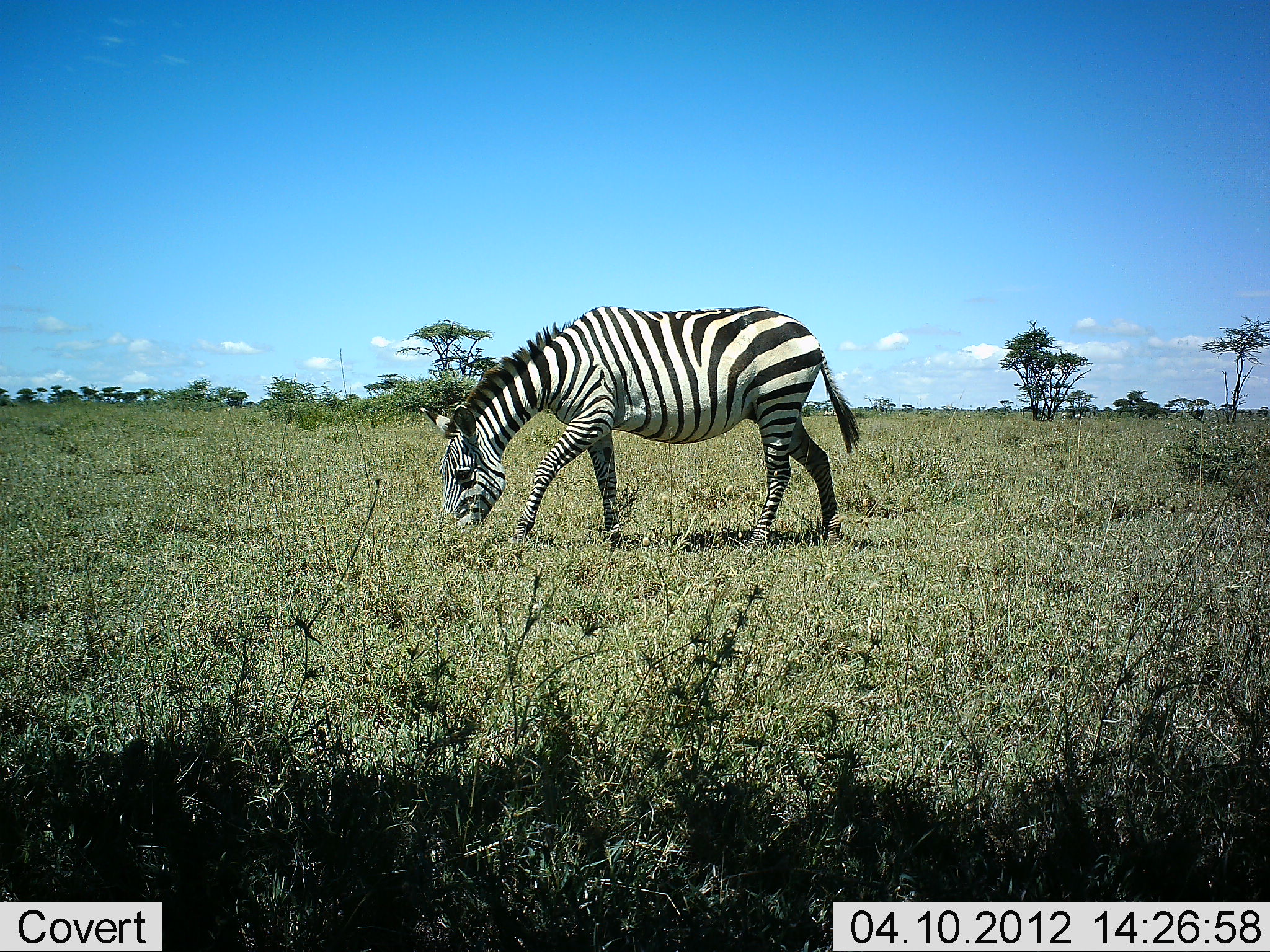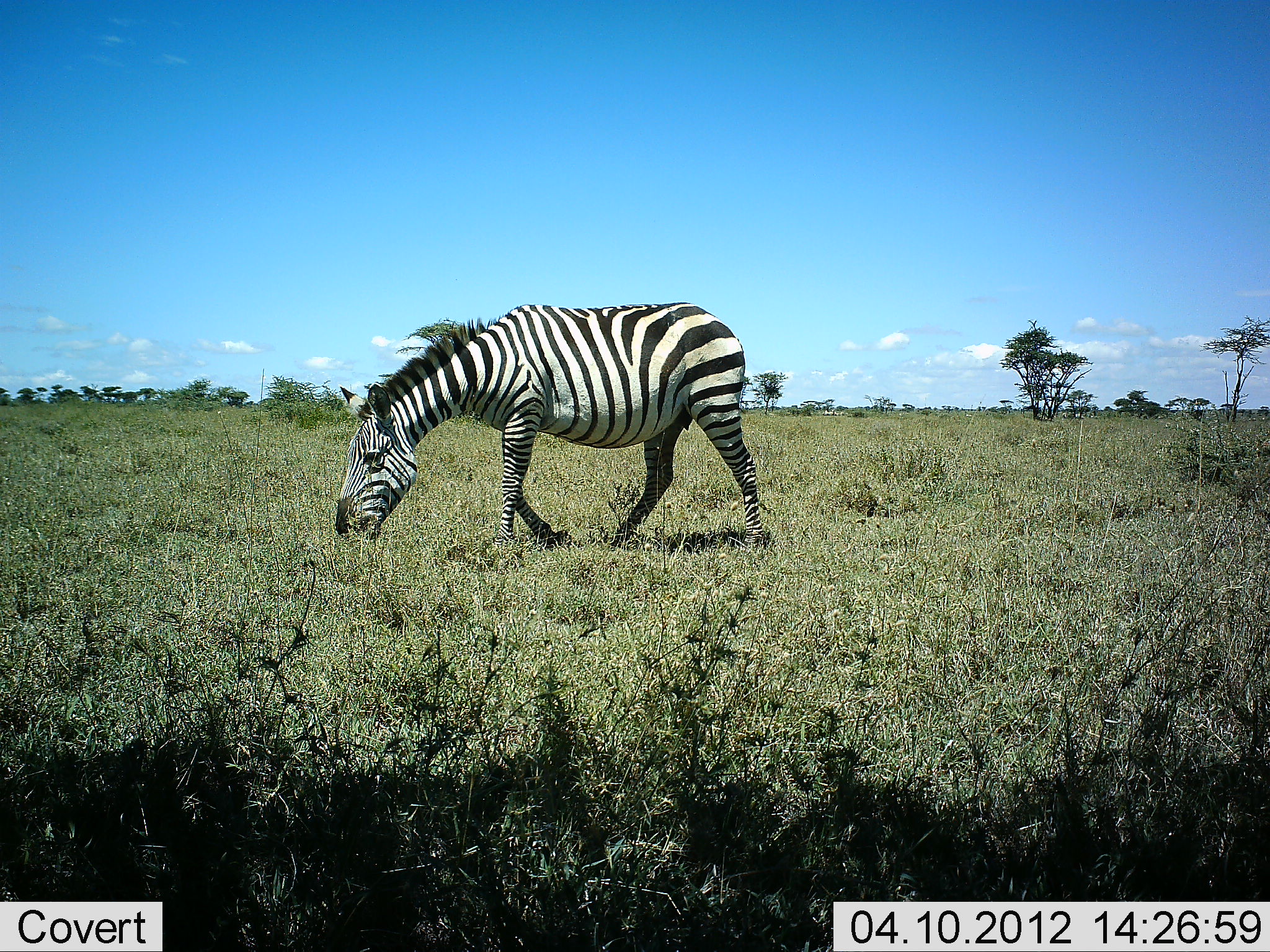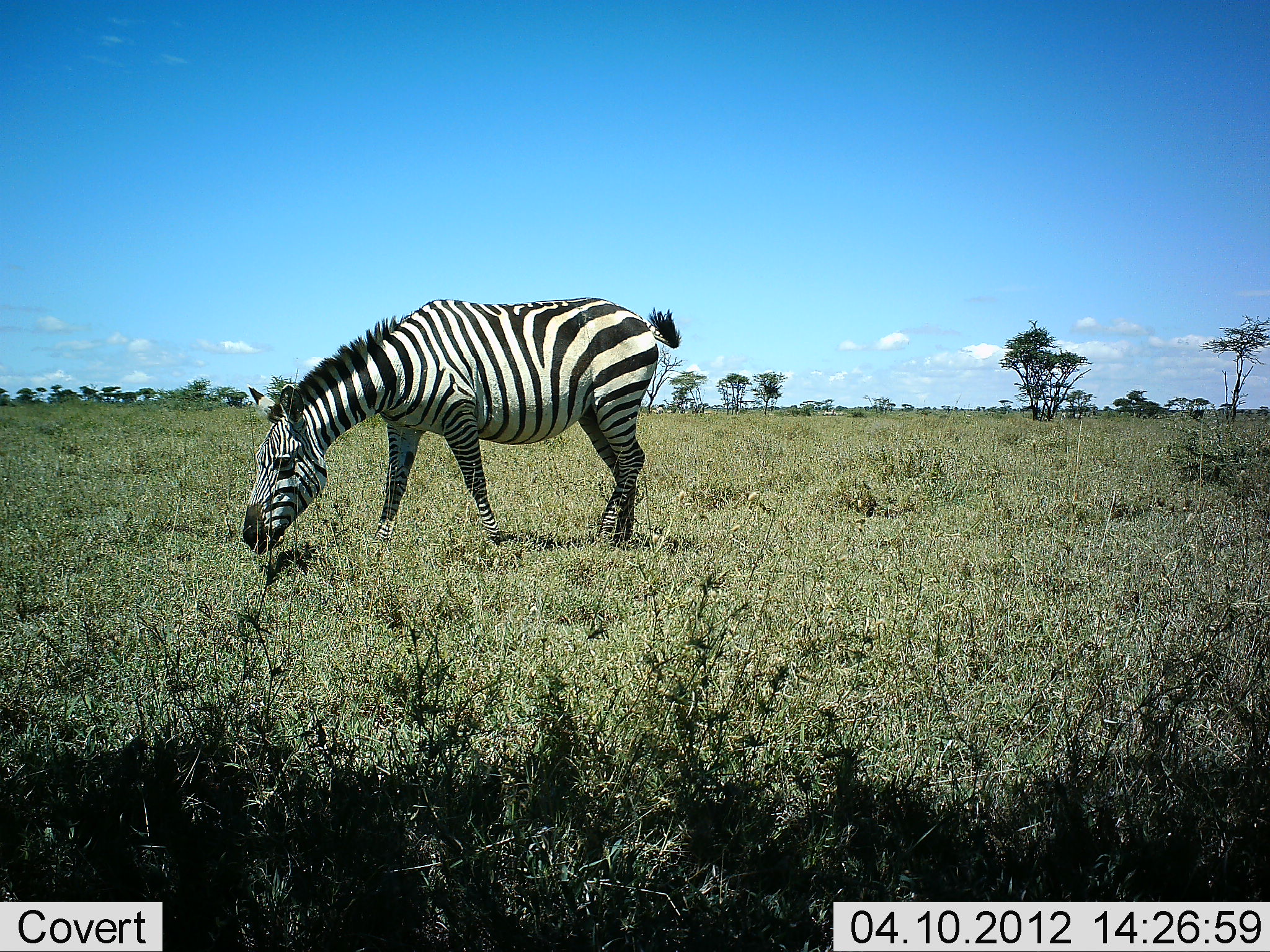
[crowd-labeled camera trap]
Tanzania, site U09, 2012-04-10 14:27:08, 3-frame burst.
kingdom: Animalia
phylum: Chordata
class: Mammalia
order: Perissodactyla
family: Equidae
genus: Equus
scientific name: Equus quagga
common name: plains zebra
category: zebra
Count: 1.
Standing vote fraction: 4%.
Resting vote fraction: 0%.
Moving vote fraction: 57%.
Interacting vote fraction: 0%.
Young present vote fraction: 0%.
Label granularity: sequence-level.